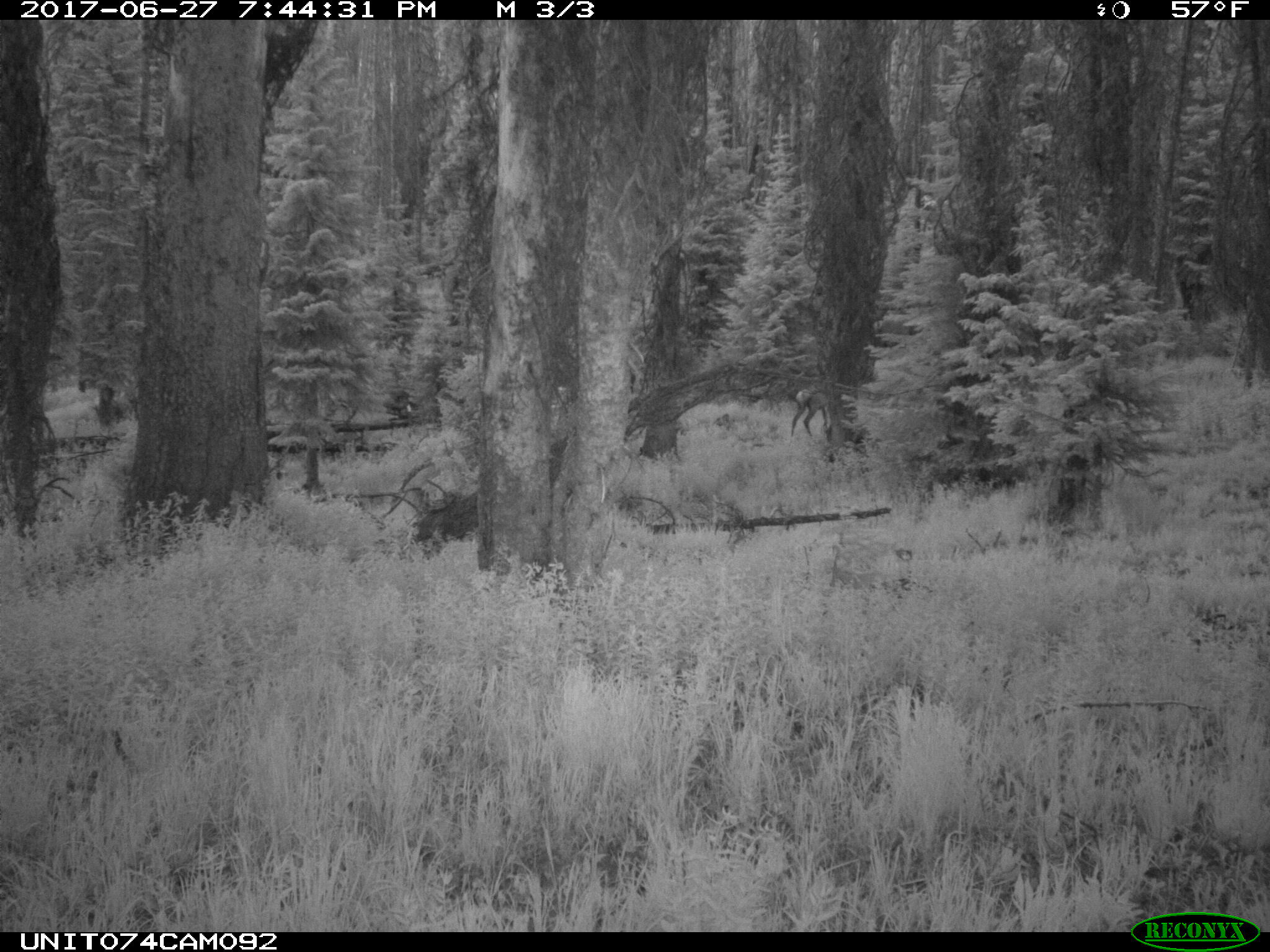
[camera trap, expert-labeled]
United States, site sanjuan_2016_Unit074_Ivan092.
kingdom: Animalia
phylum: Chordata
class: Mammalia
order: Artiodactyla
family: Cervidae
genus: Cervus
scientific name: Cervus elaphus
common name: red deer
Cervus elaphus (red deer).